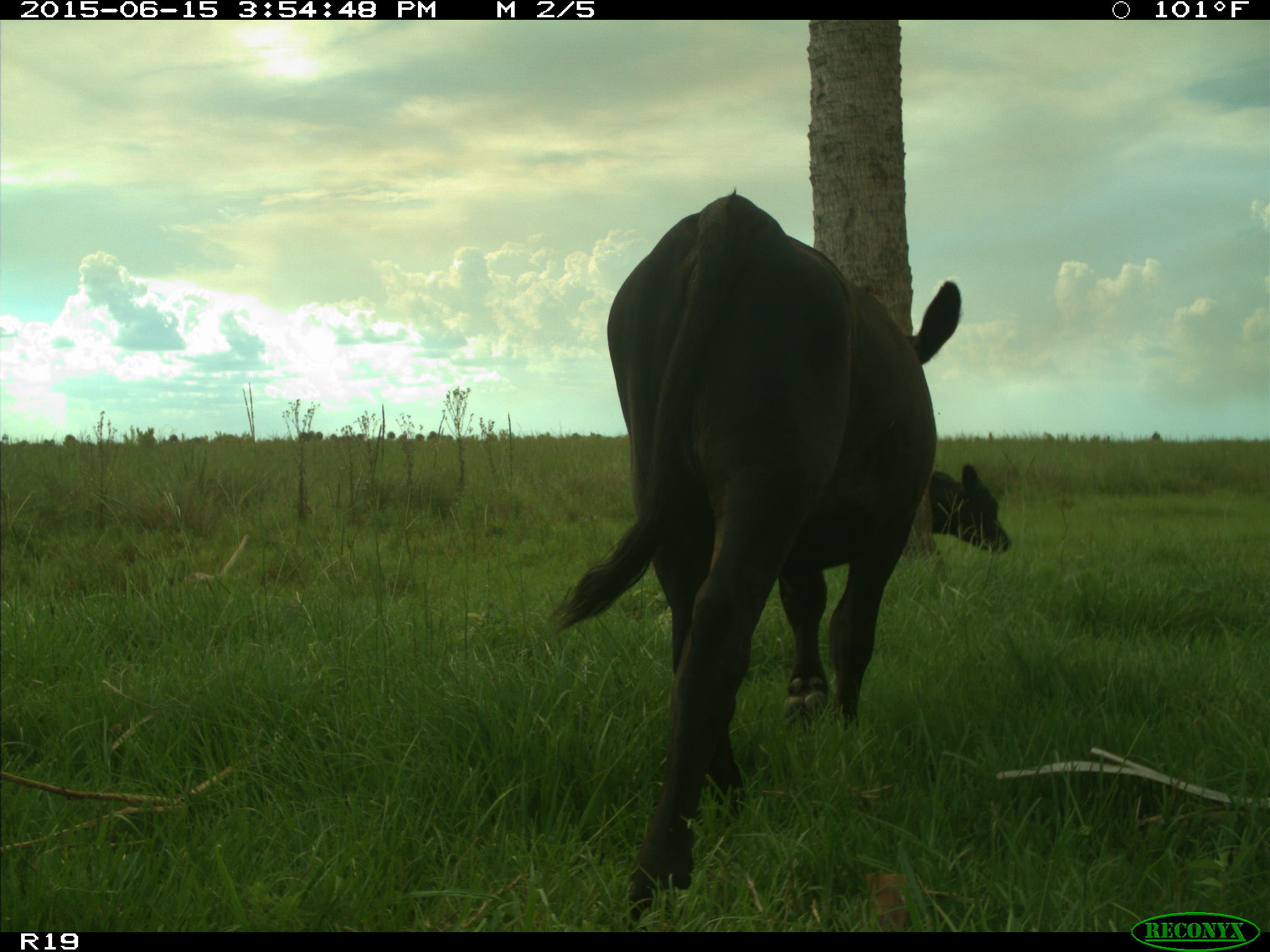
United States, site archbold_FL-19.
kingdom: Animalia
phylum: Chordata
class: Mammalia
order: Artiodactyla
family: Bovidae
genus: Bos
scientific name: Bos taurus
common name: domestic cow